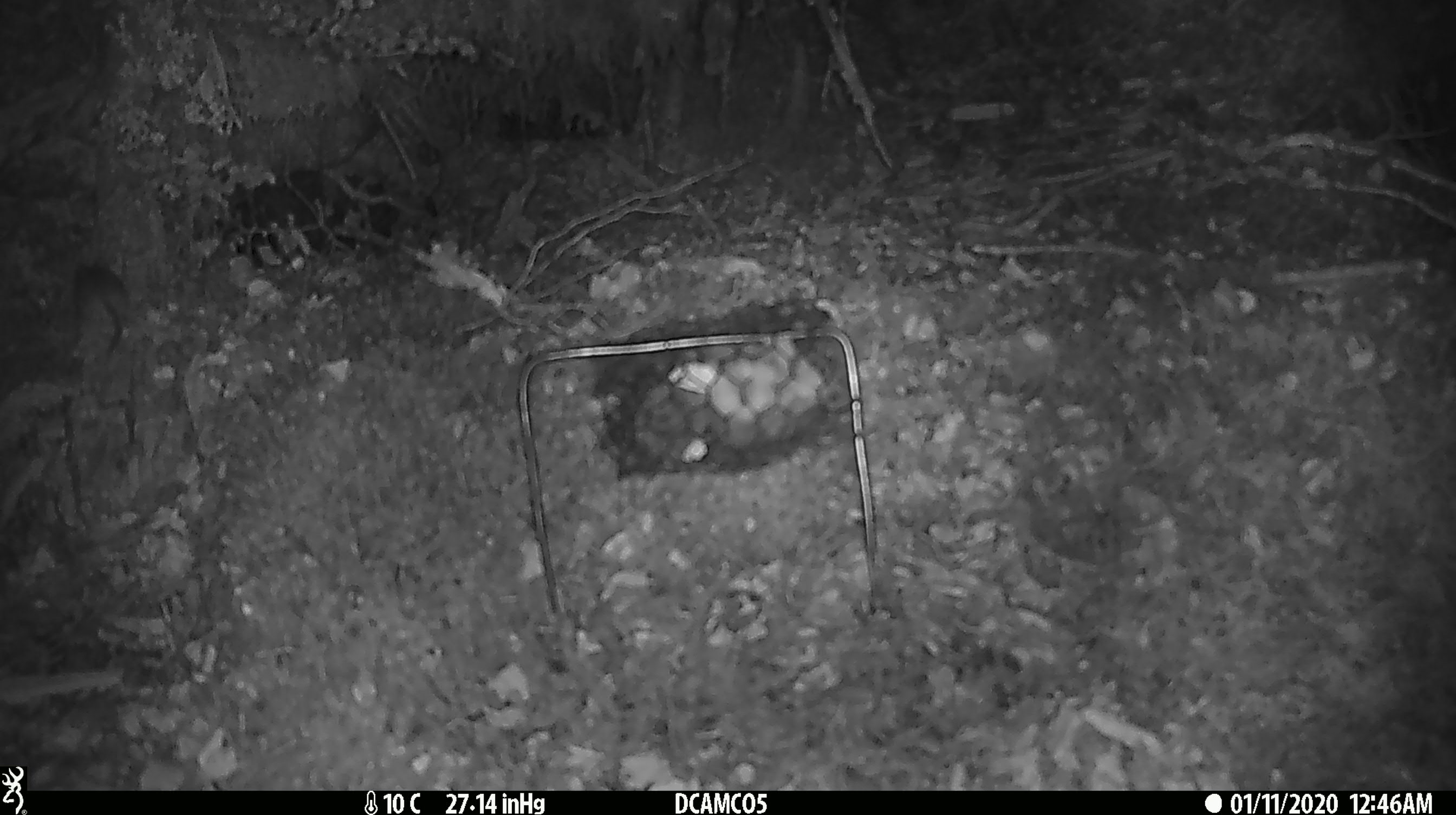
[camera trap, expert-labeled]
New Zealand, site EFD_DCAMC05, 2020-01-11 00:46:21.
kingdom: Animalia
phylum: Chordata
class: Mammalia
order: Rodentia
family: Muridae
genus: Mus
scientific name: Mus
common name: mouse